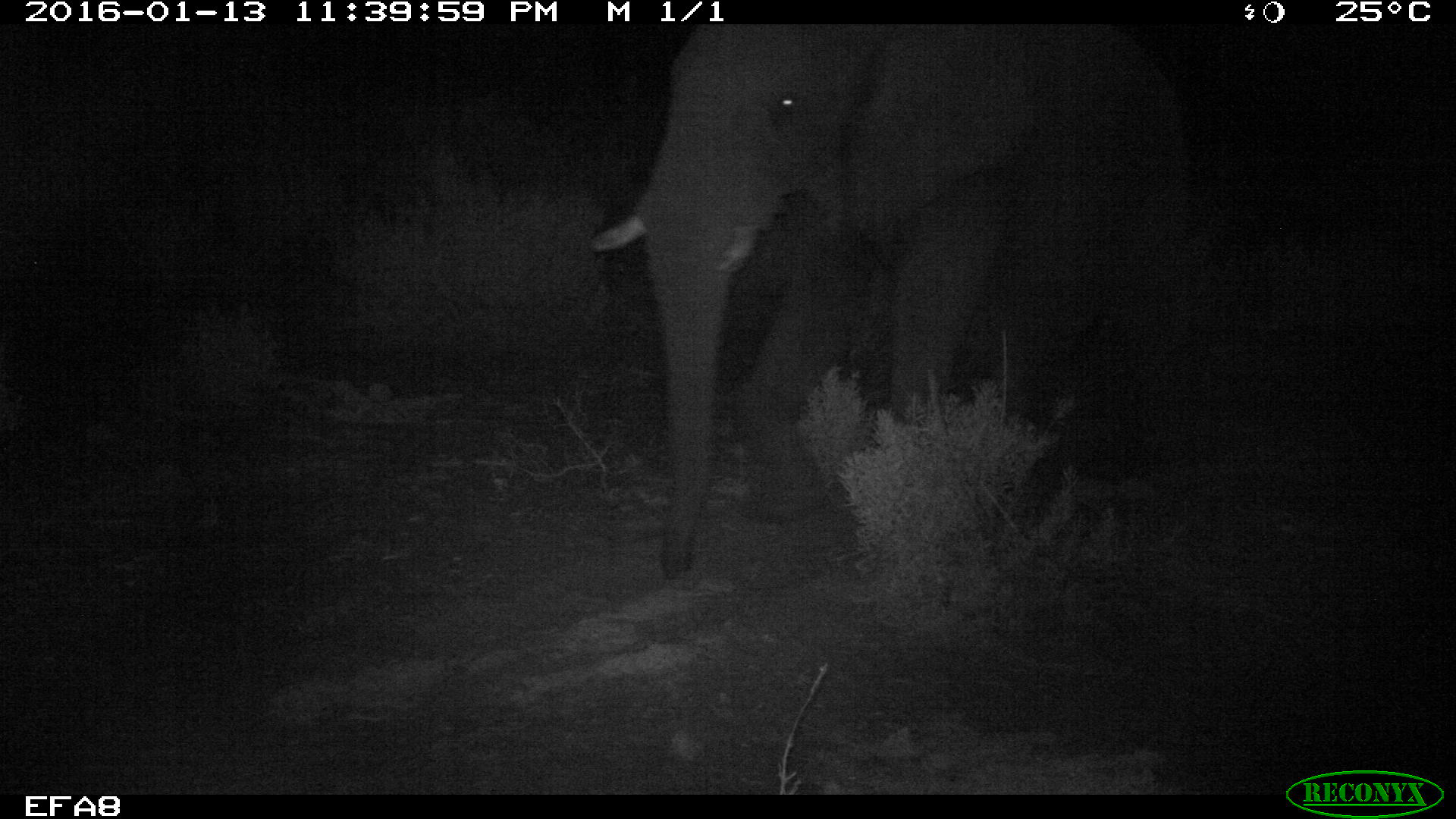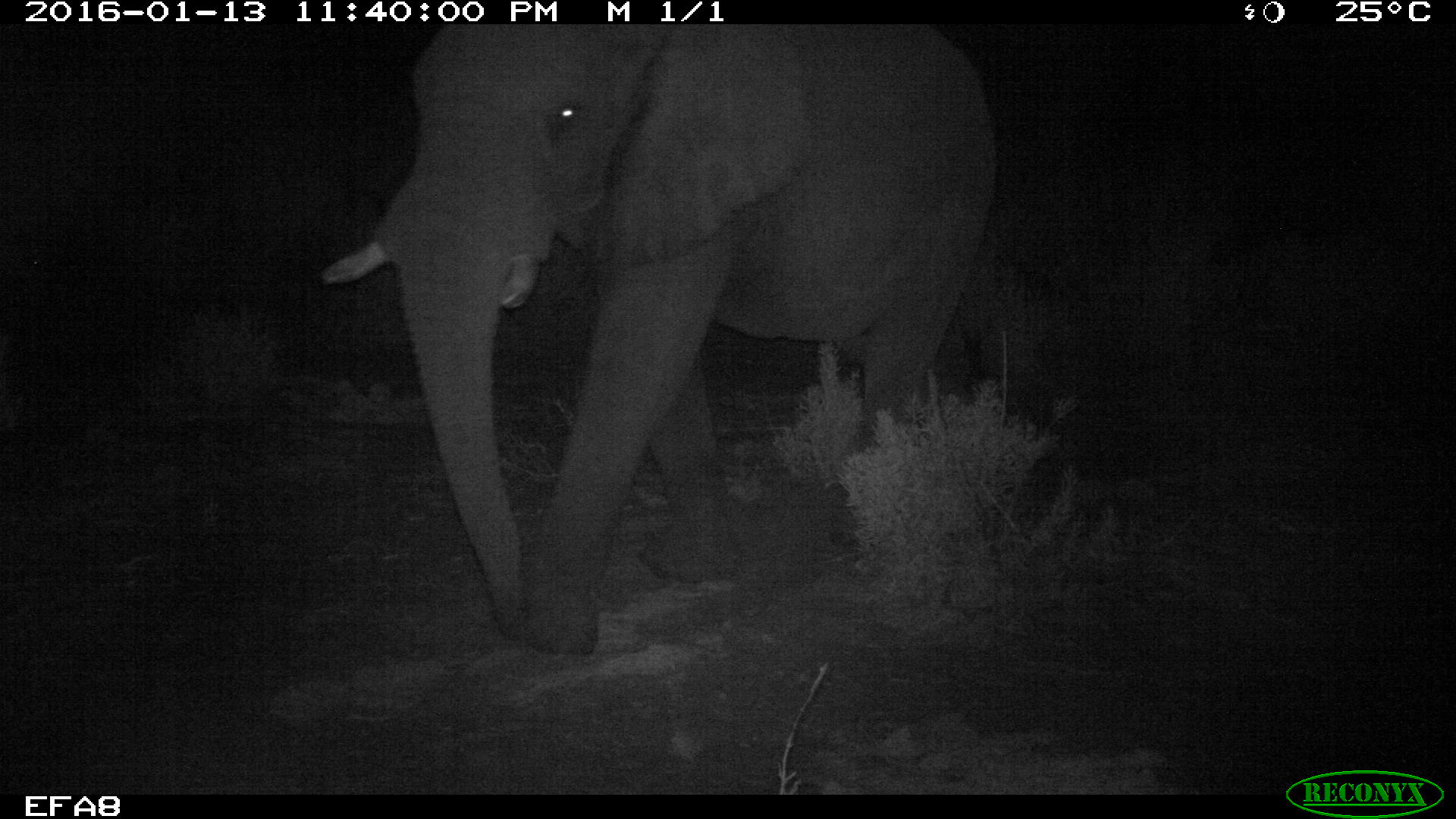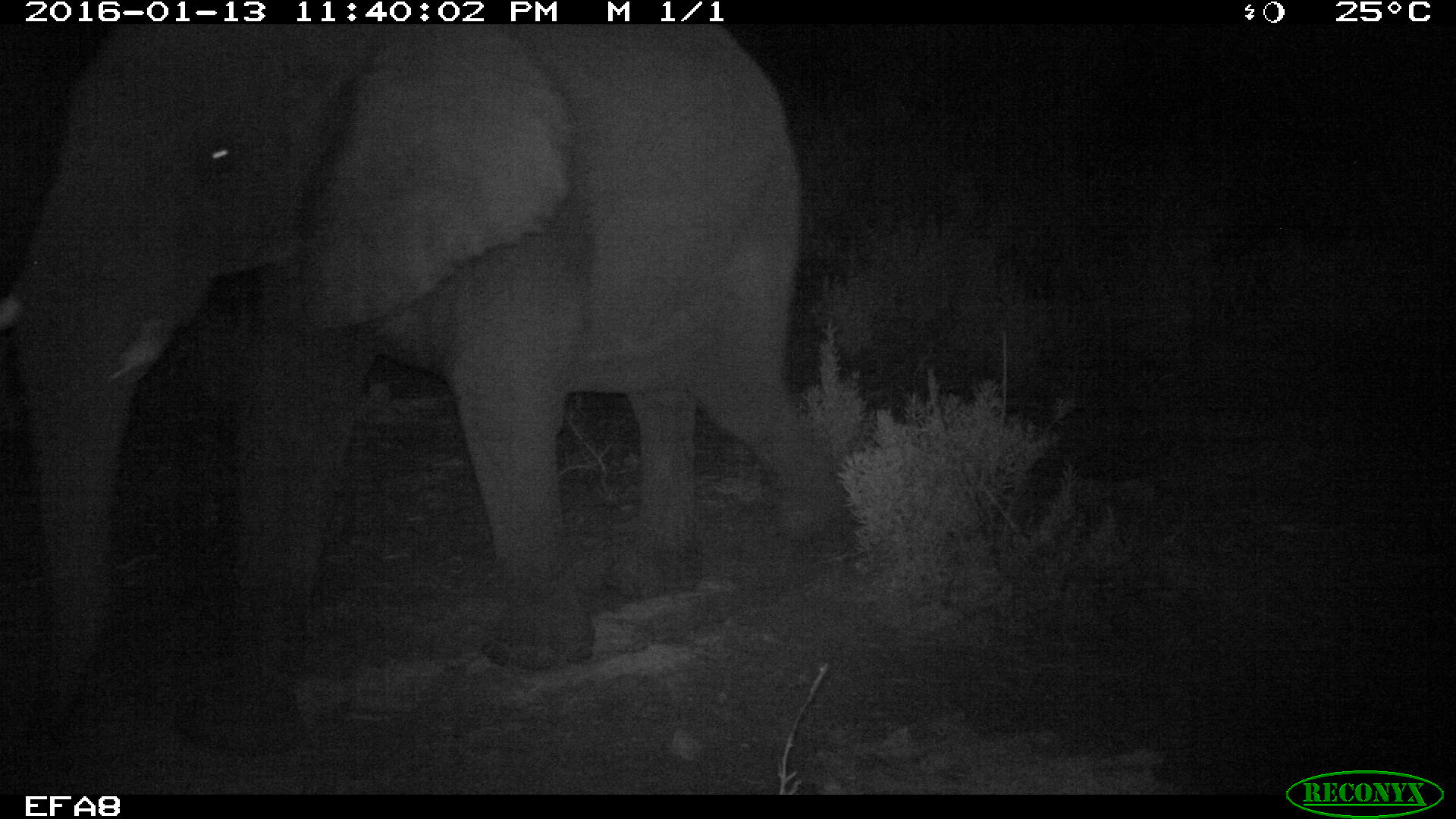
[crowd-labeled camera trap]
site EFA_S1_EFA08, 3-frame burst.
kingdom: Animalia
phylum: Chordata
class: Mammalia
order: Proboscidea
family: Elephantidae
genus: Loxodonta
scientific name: Loxodonta africana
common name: african bush elephant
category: elephant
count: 1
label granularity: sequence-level